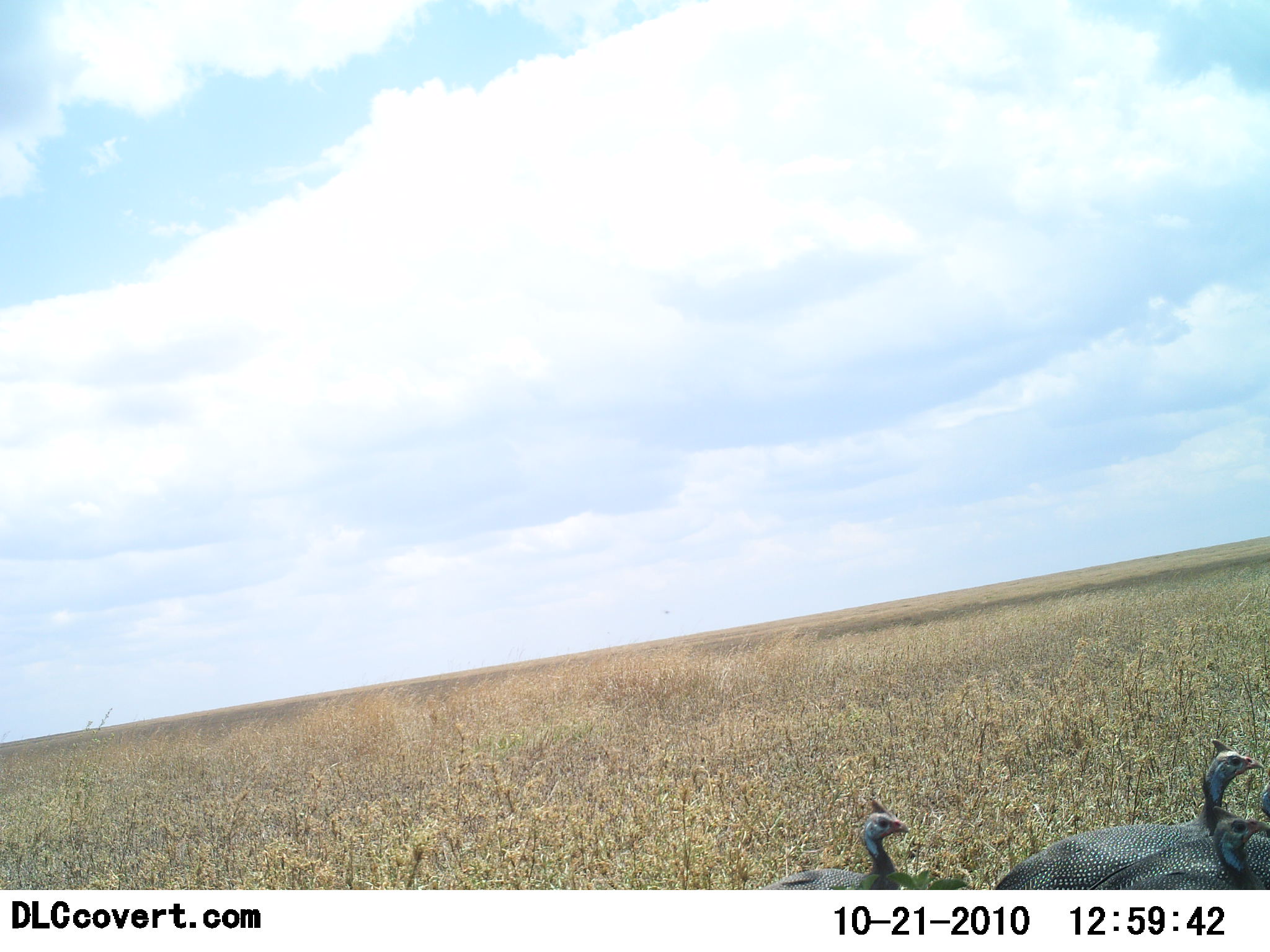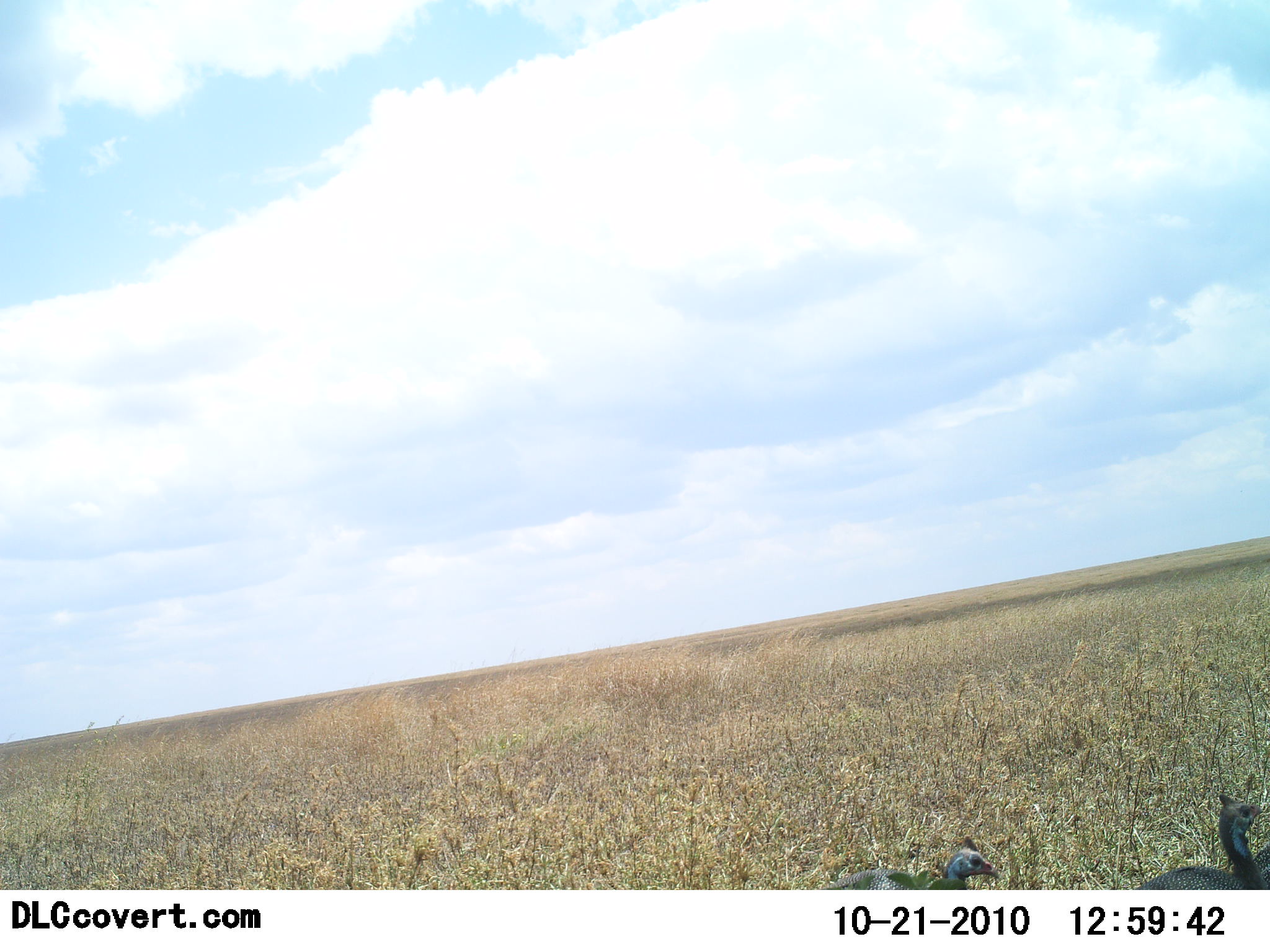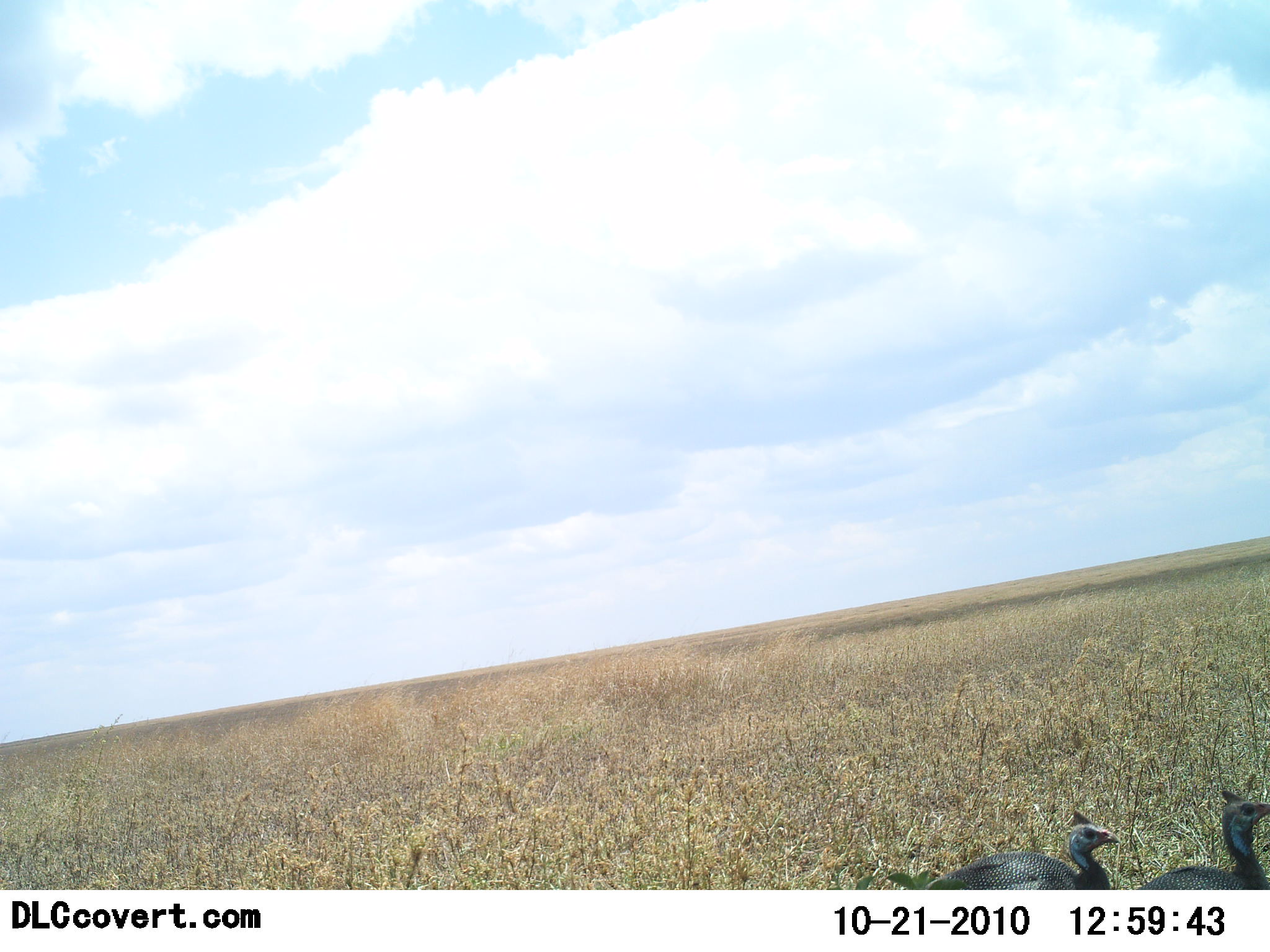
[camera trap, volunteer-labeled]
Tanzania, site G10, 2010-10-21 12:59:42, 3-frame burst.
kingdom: Animalia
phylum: Chordata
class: Aves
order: Galliformes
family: Numididae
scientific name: Numididae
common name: guinea fowl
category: guineafowl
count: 3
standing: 28%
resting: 6%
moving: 78%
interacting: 0%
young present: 0%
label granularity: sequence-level